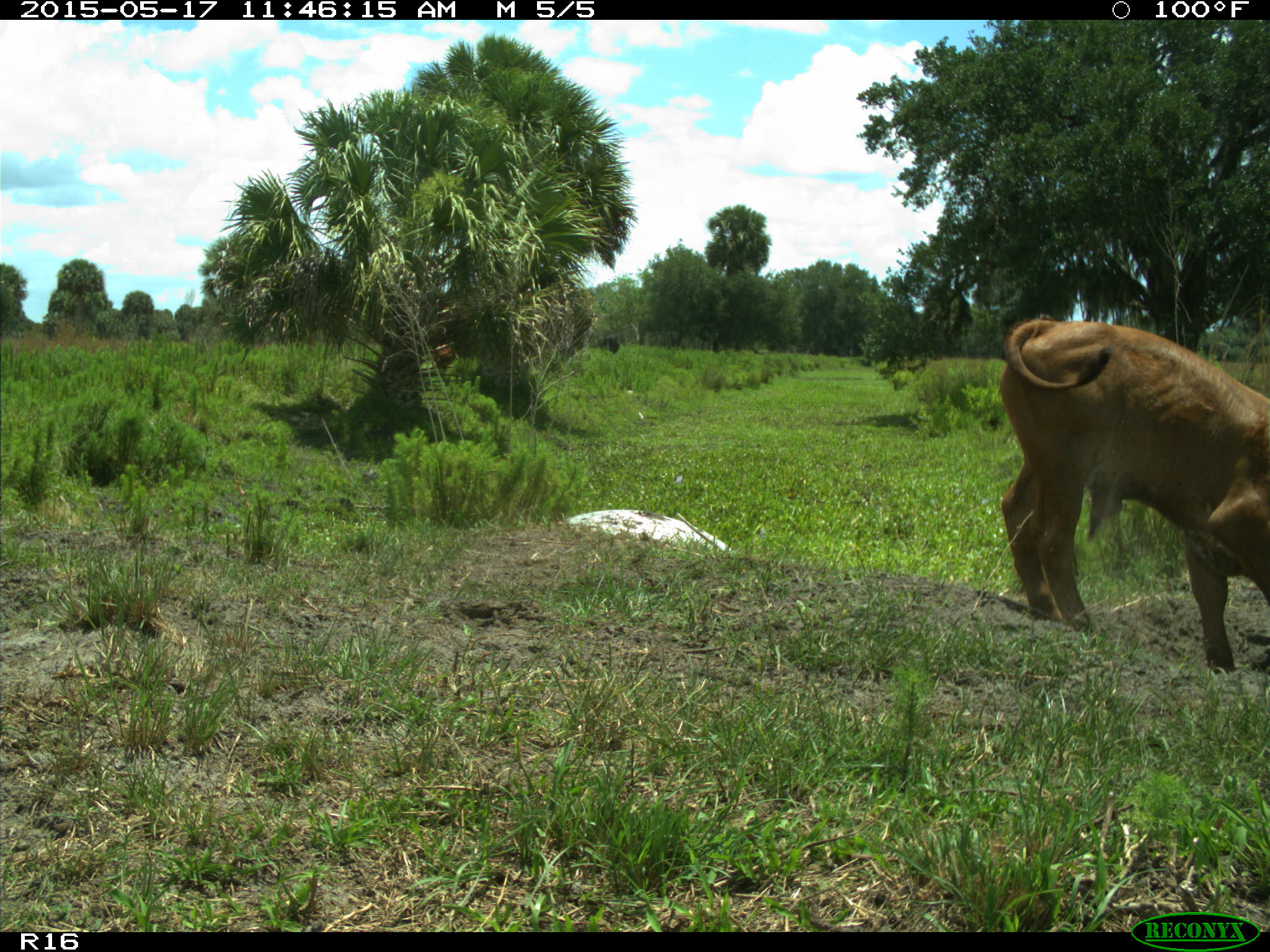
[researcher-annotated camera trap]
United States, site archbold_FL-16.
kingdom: Animalia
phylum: Chordata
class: Mammalia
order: Artiodactyla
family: Bovidae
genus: Bos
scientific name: Bos taurus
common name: domestic cow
Bos taurus (domestic cow).